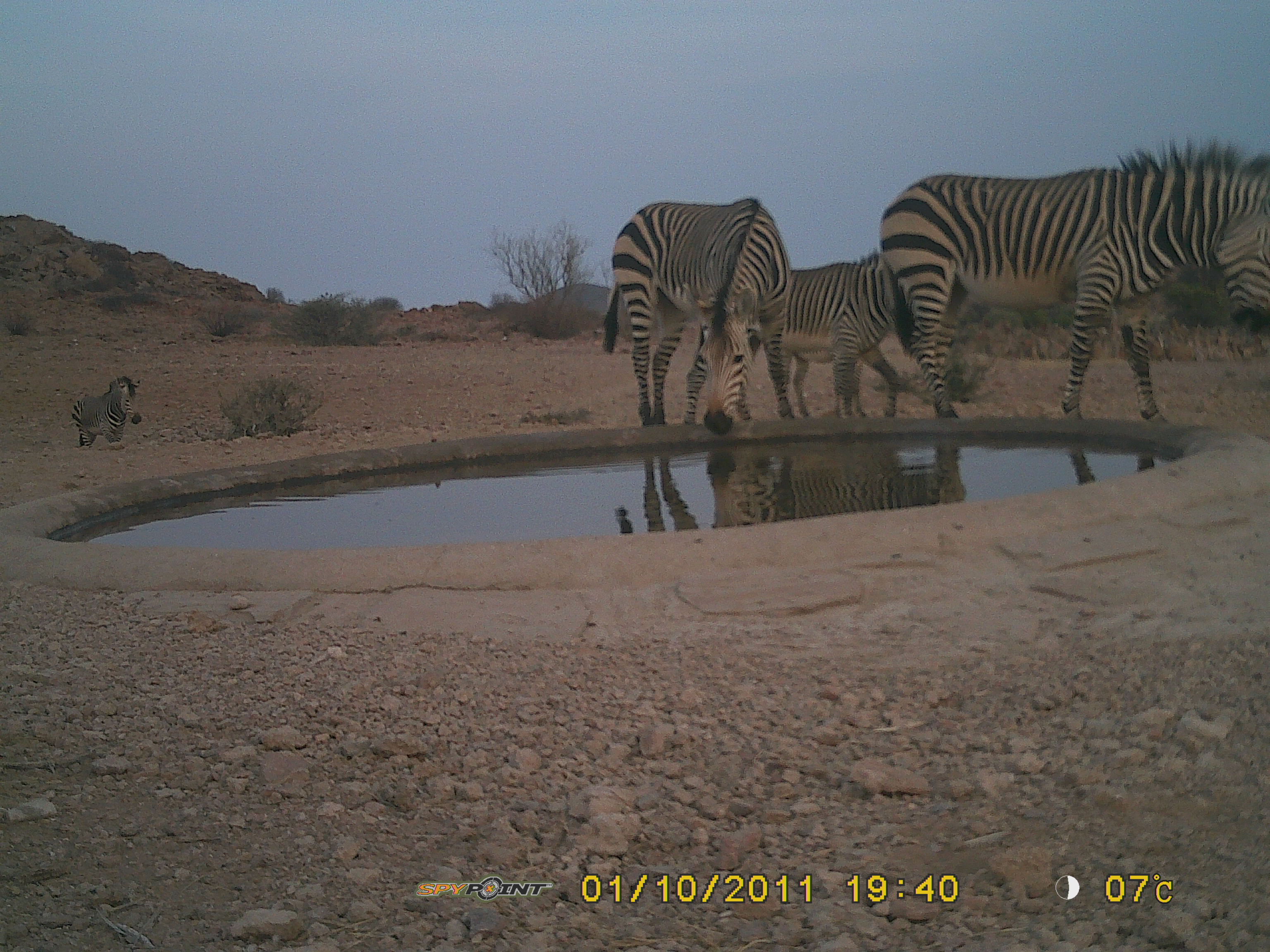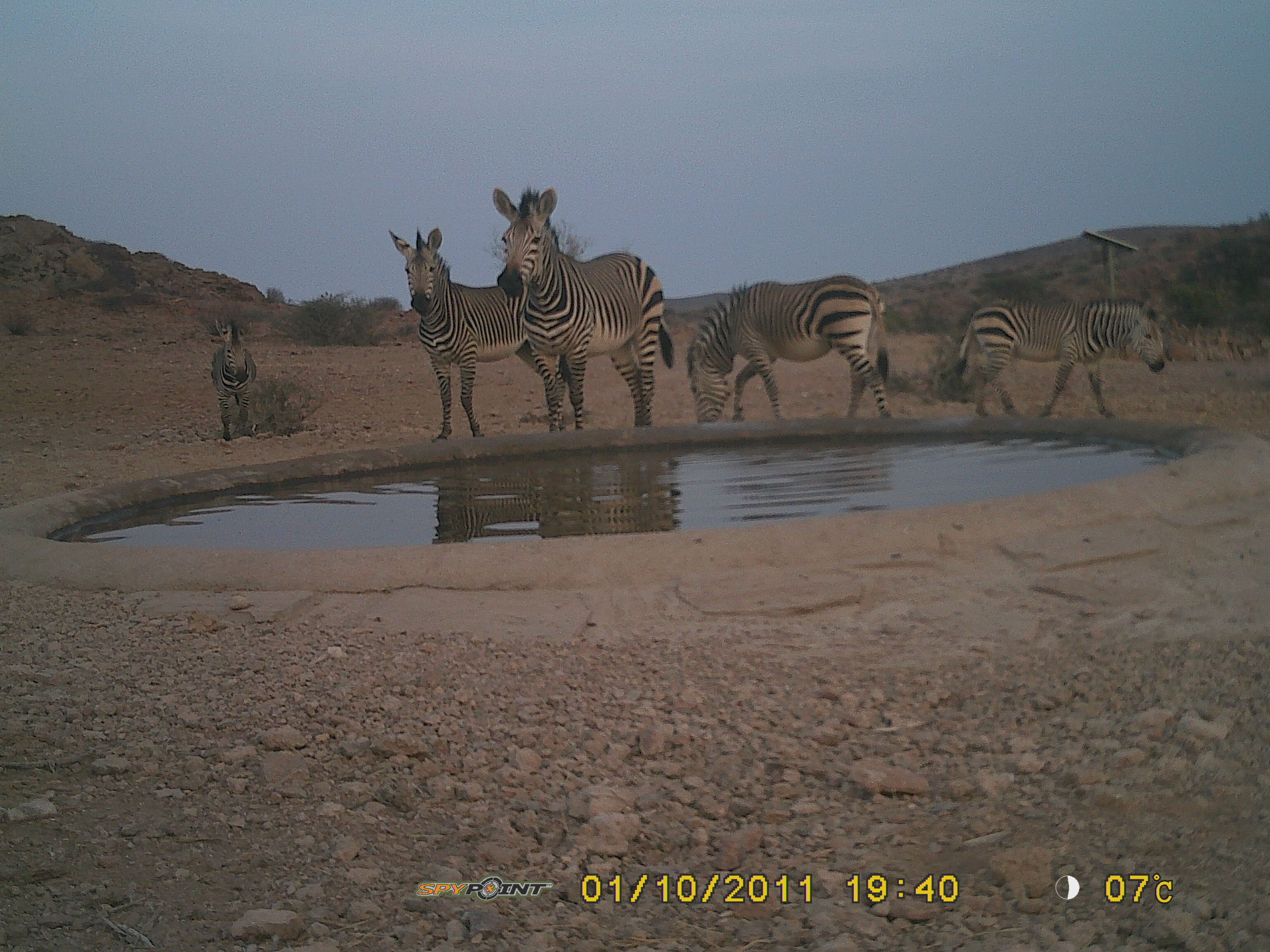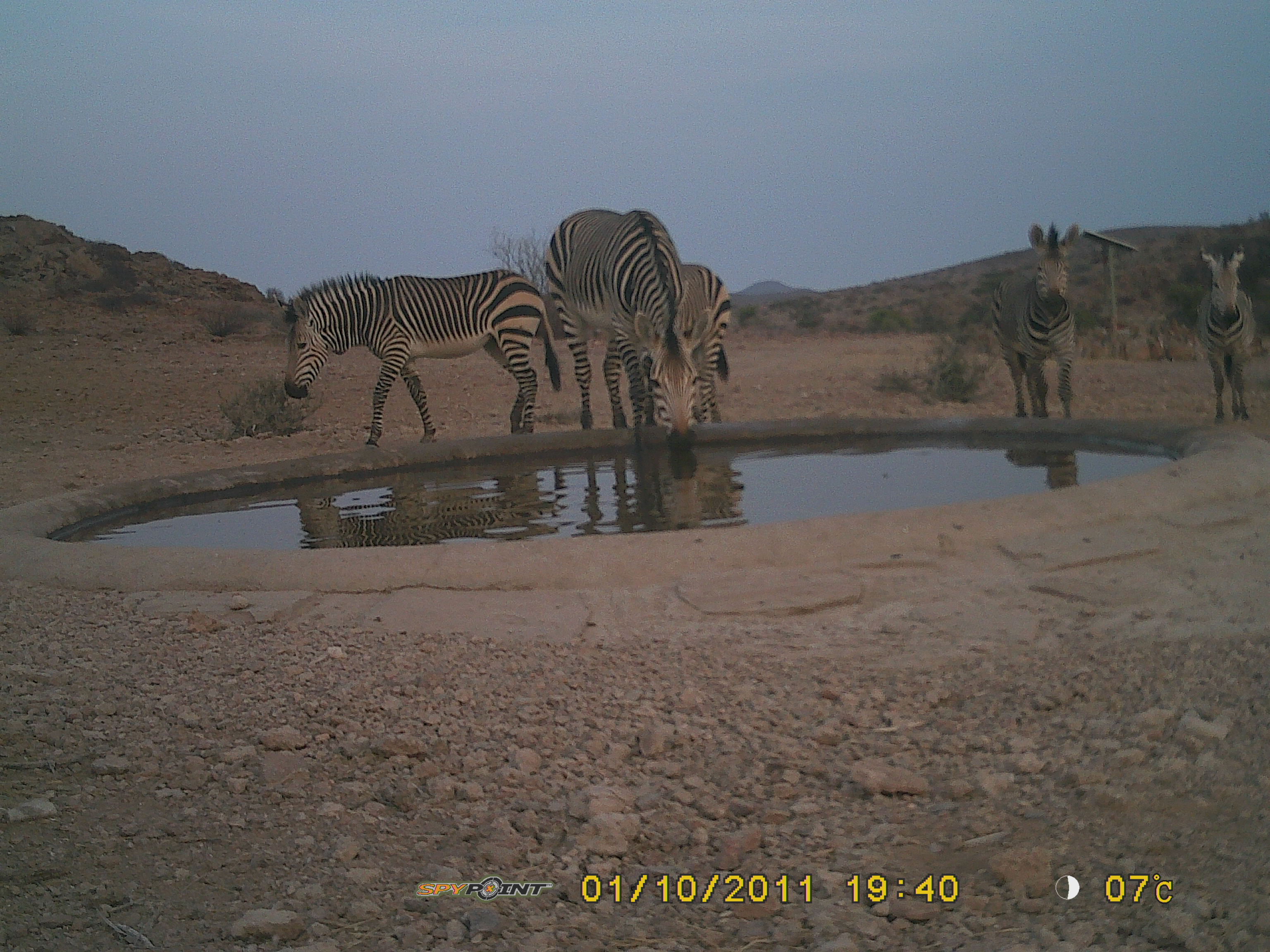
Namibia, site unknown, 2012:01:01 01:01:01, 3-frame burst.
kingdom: Animalia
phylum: Chordata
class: Mammalia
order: Perissodactyla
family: Equidae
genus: Equus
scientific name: Equus zebra hartmannae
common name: hartmann's mountain zebra